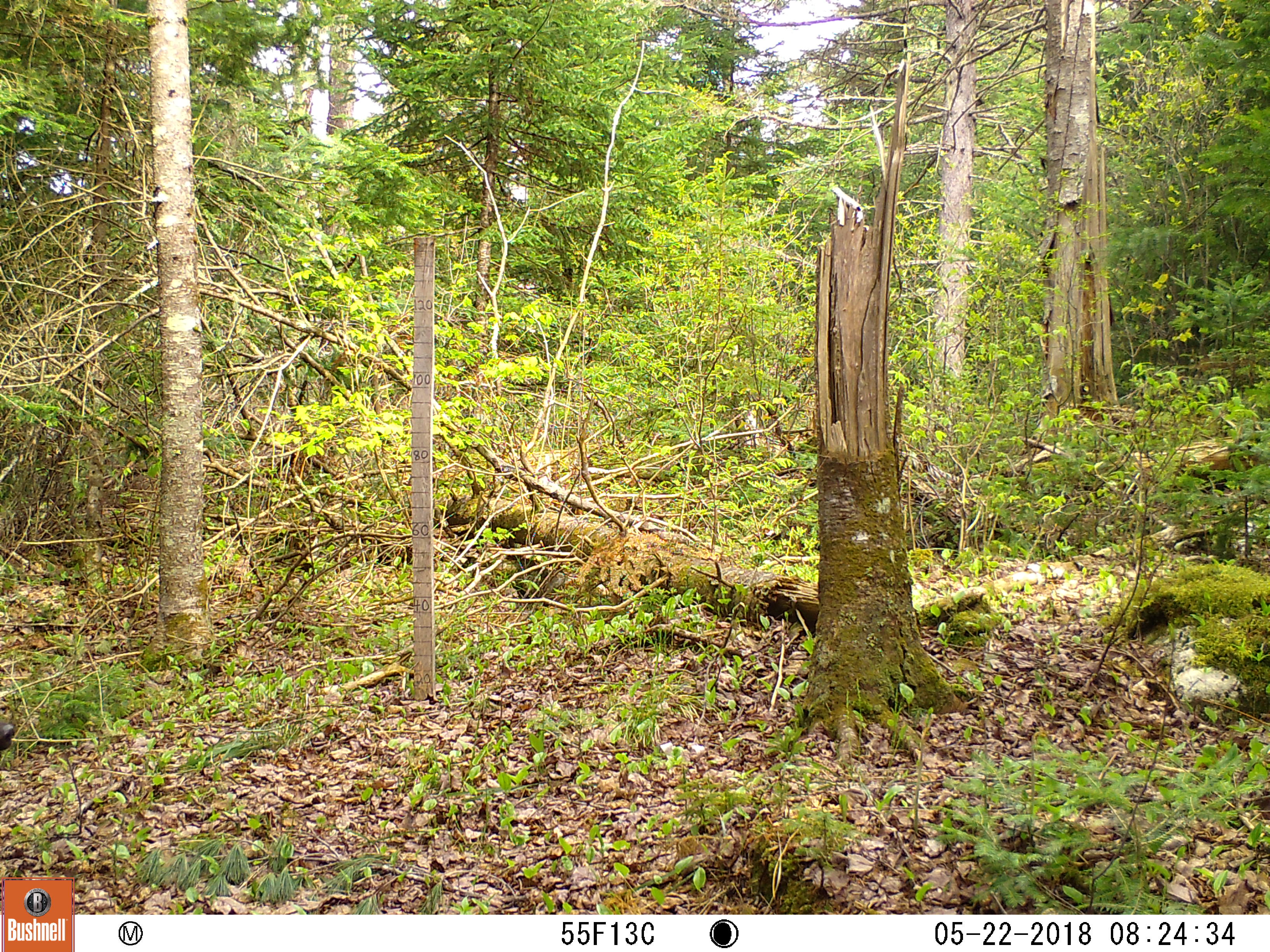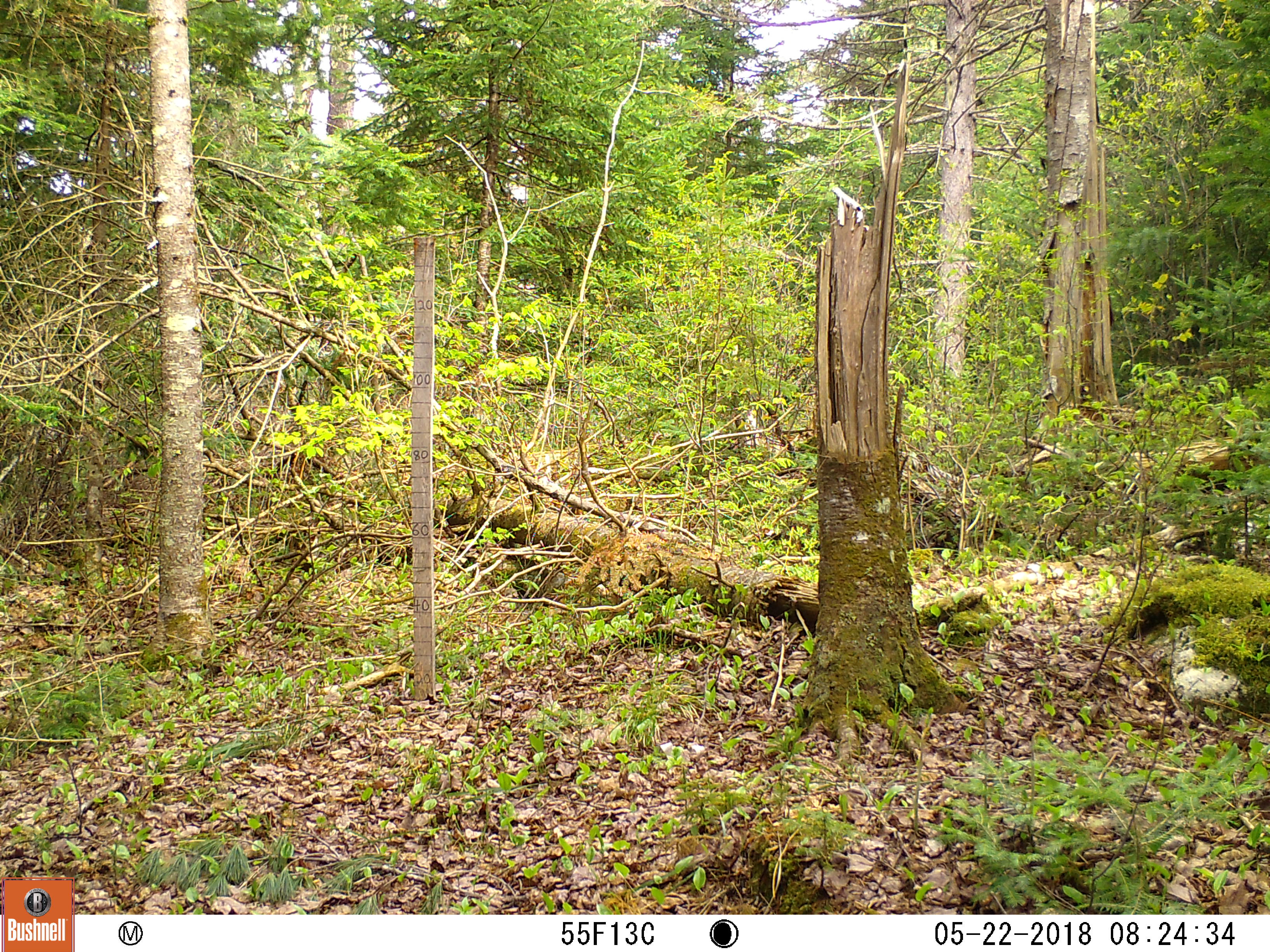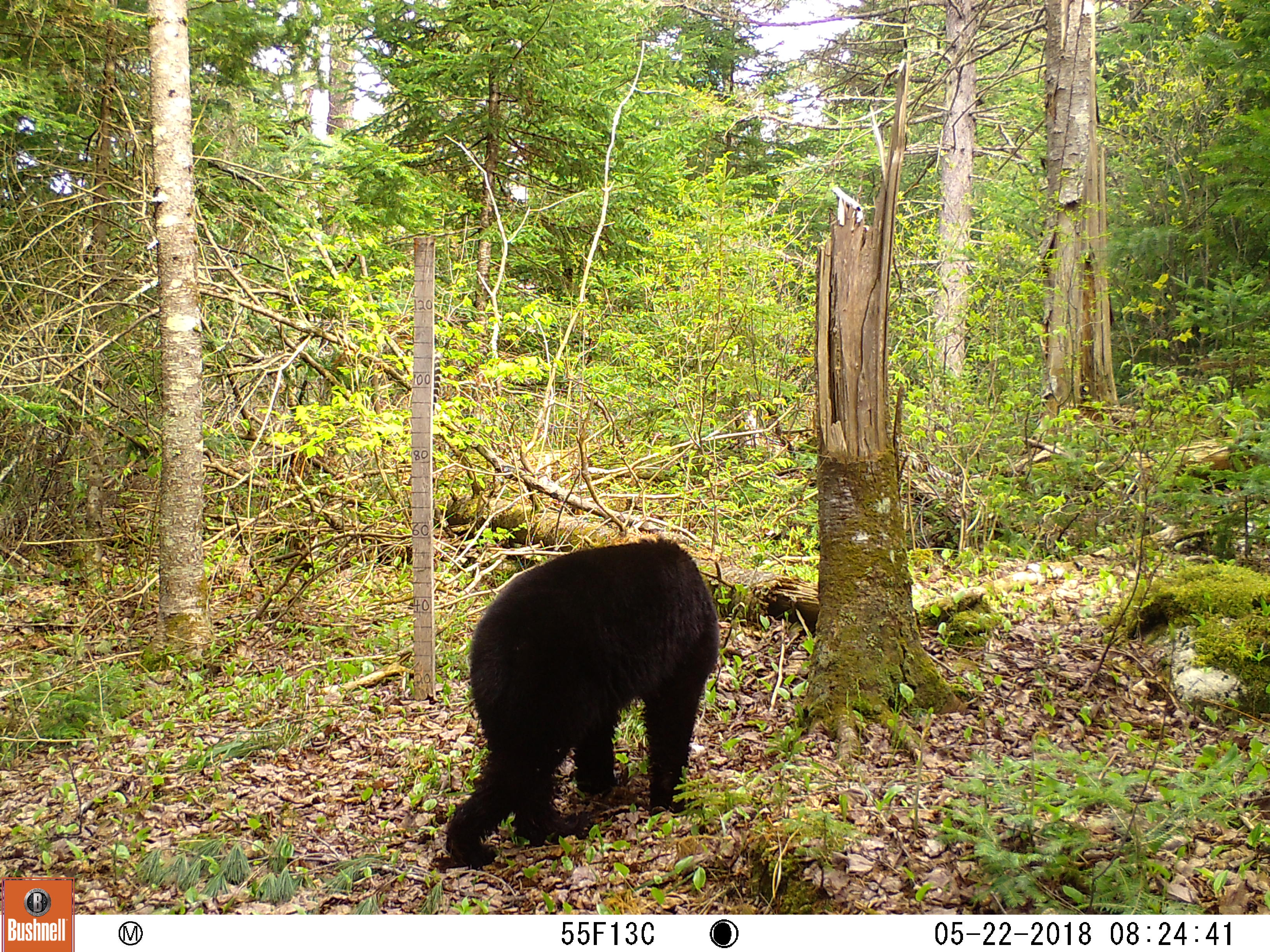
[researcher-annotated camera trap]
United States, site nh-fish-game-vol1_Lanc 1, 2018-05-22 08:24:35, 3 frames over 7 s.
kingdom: Animalia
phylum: Chordata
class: Mammalia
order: Carnivora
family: Ursidae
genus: Ursus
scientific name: Ursus americanus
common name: black bear